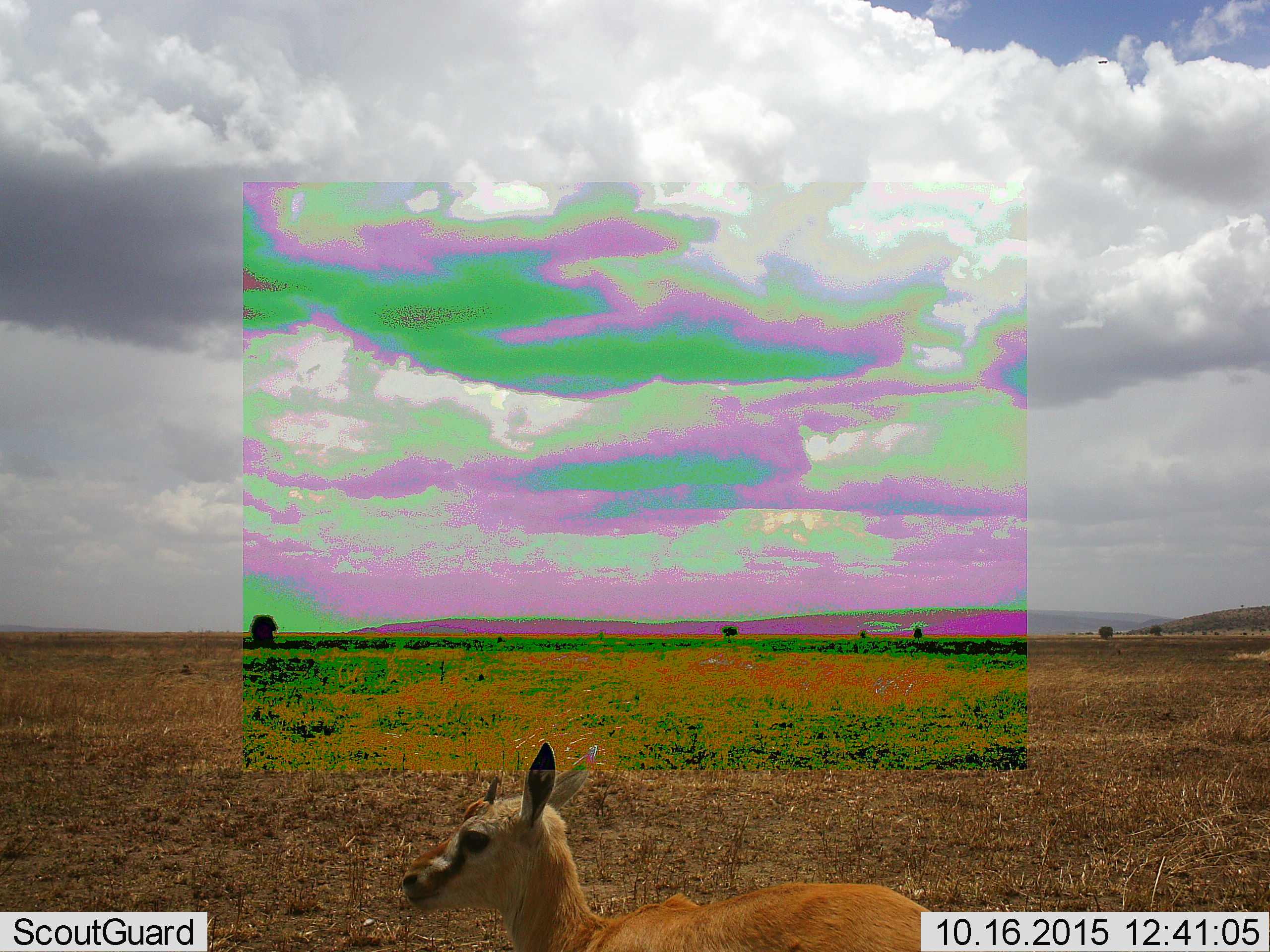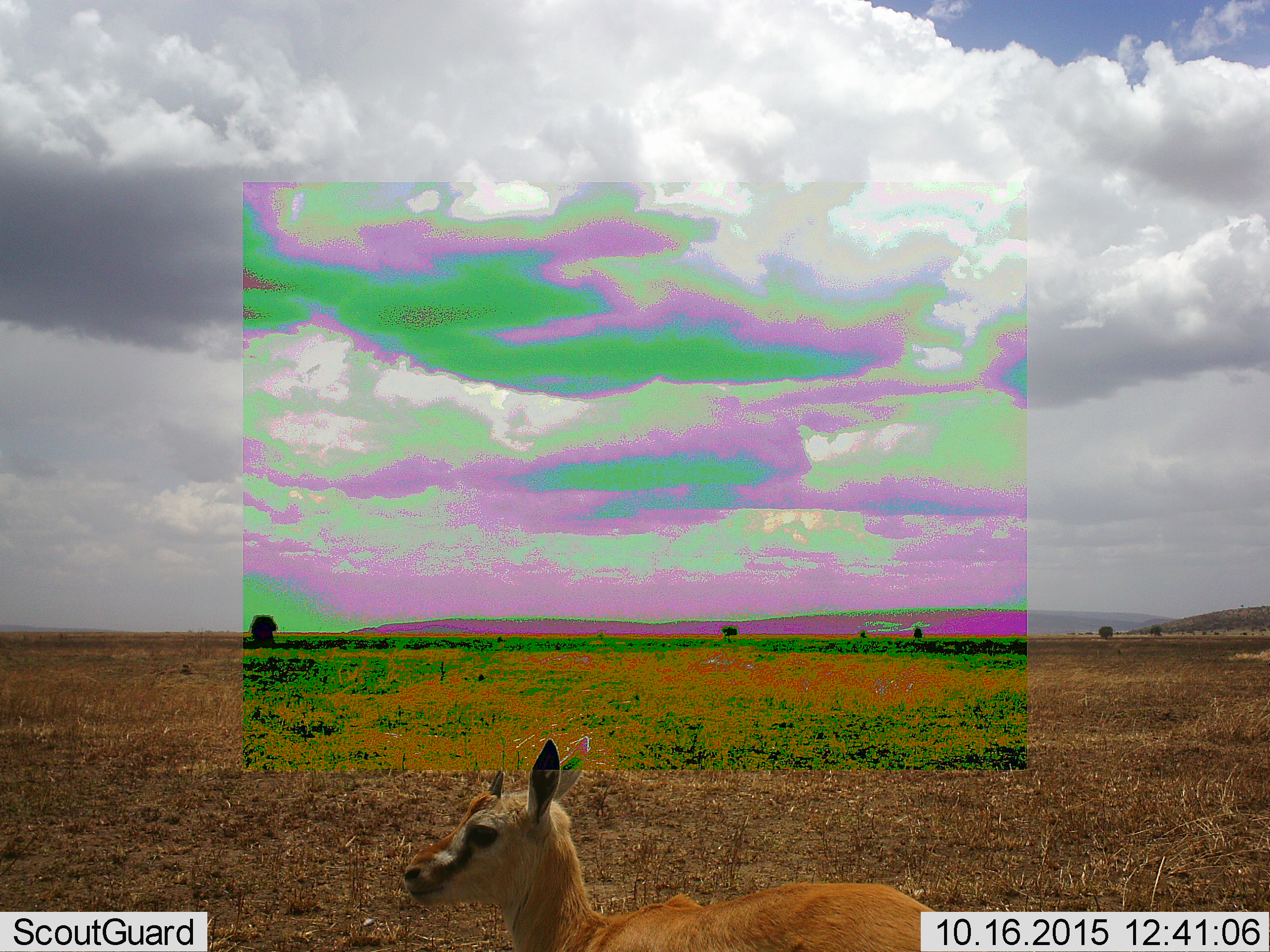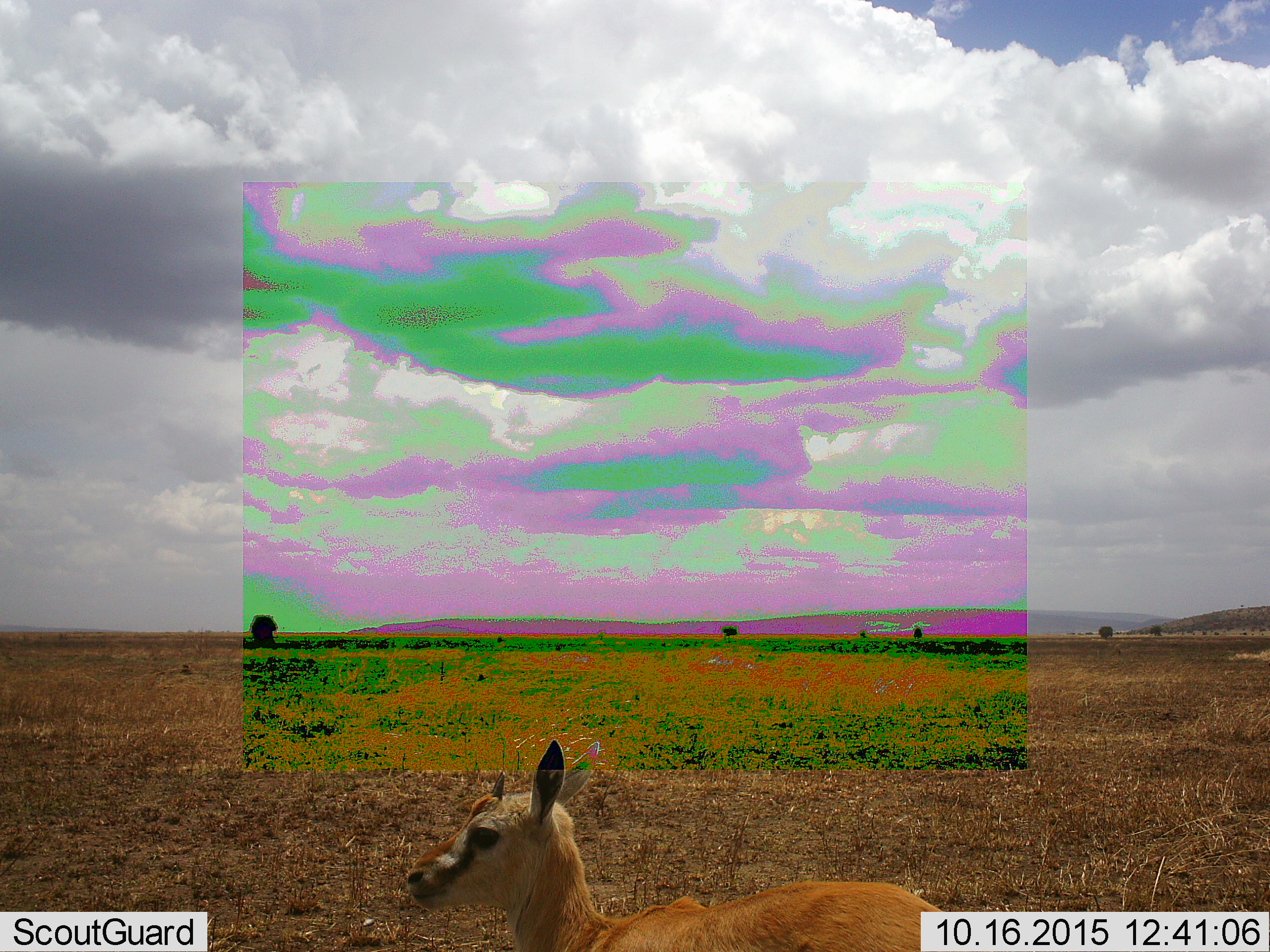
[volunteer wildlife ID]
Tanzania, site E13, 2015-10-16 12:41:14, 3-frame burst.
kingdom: Animalia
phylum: Chordata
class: Mammalia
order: Artiodactyla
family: Bovidae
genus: Eudorcas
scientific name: Eudorcas thomsonii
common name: thomson's gazelle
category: gazellethomsons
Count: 1.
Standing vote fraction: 92%.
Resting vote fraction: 0%.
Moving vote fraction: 8%.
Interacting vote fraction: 0%.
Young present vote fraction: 46%.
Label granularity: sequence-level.